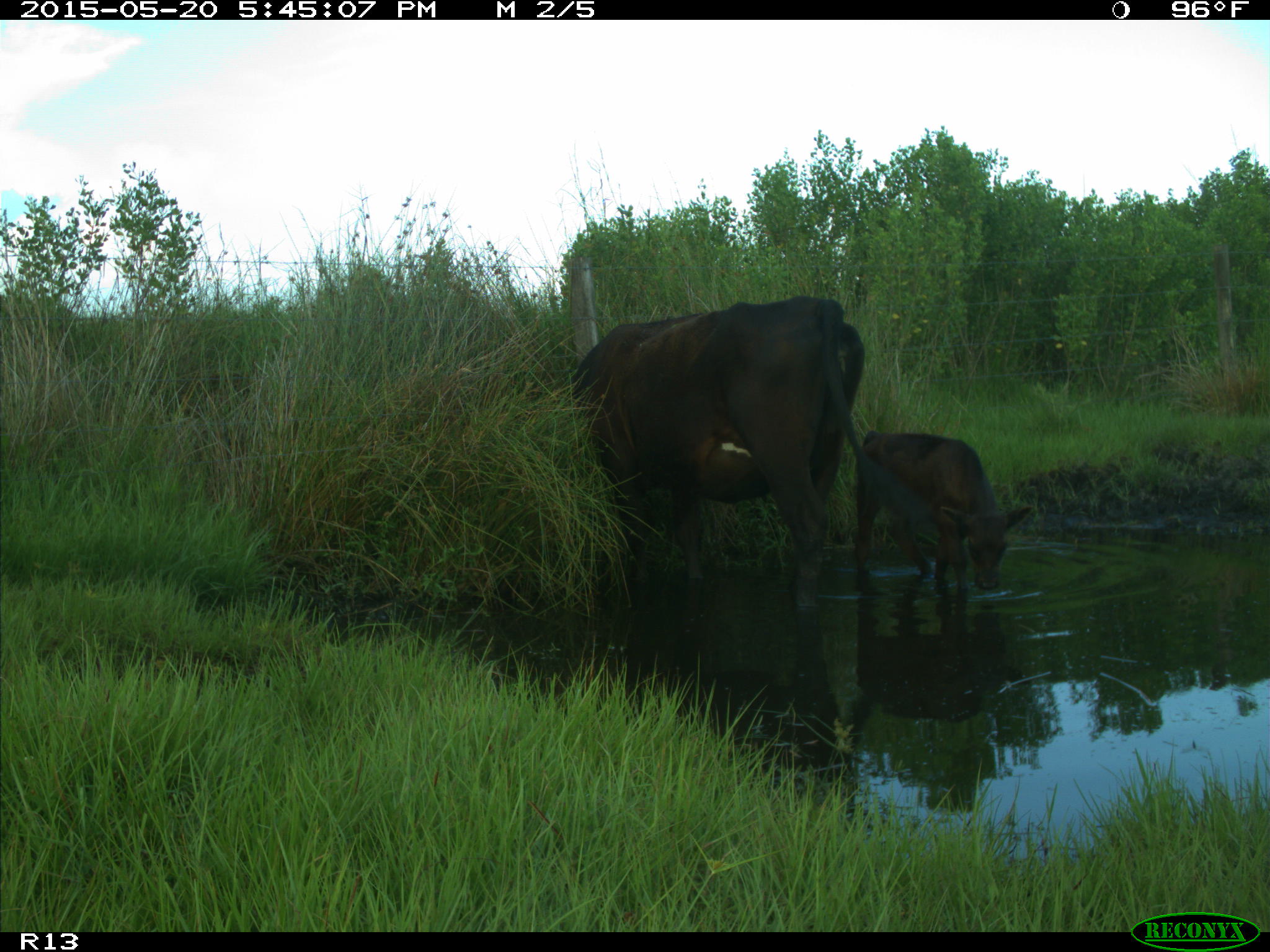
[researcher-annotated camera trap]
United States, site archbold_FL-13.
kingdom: Animalia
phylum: Chordata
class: Mammalia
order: Artiodactyla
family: Bovidae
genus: Bos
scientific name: Bos taurus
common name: domestic cow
Bos taurus (domestic cow).